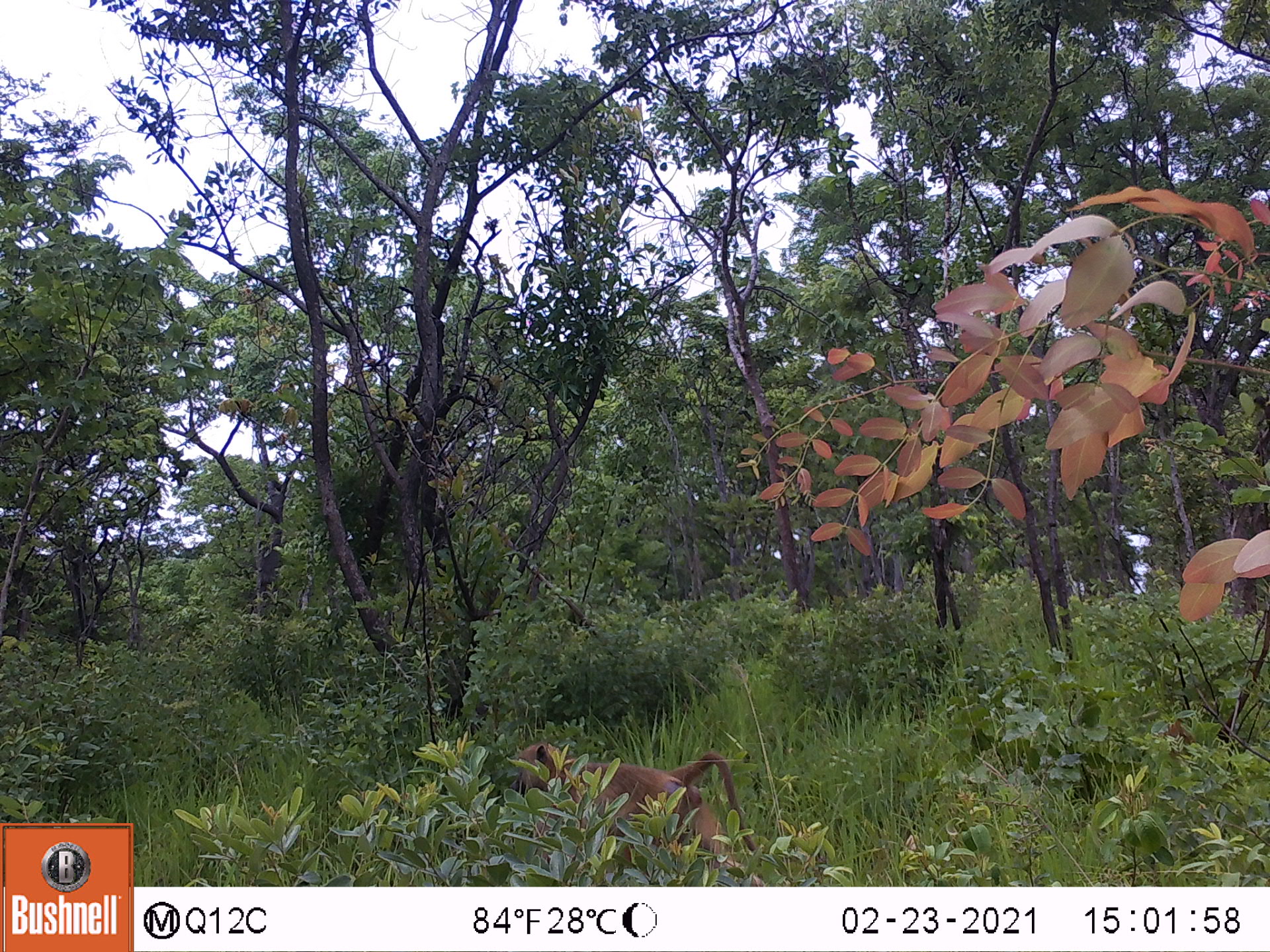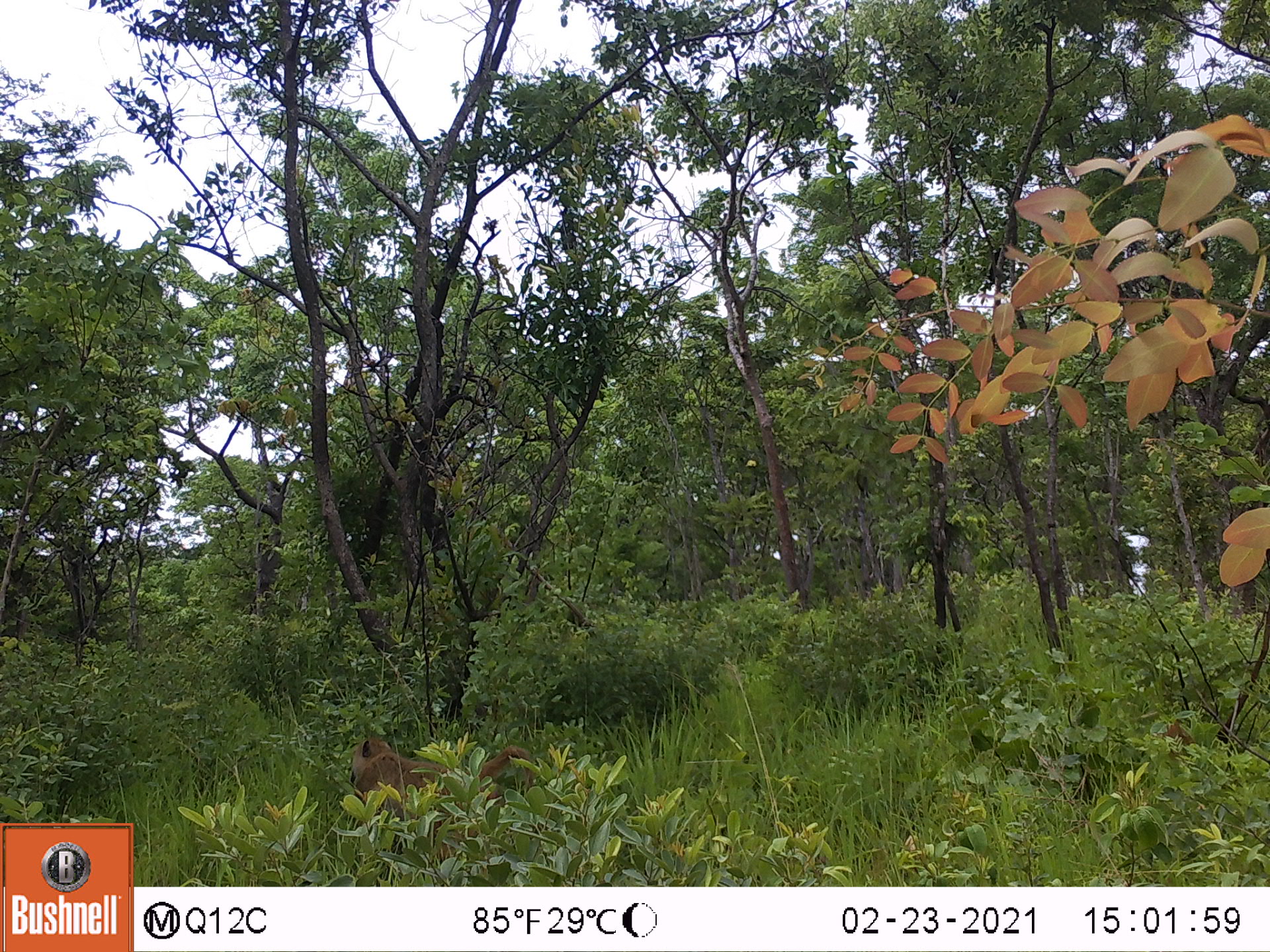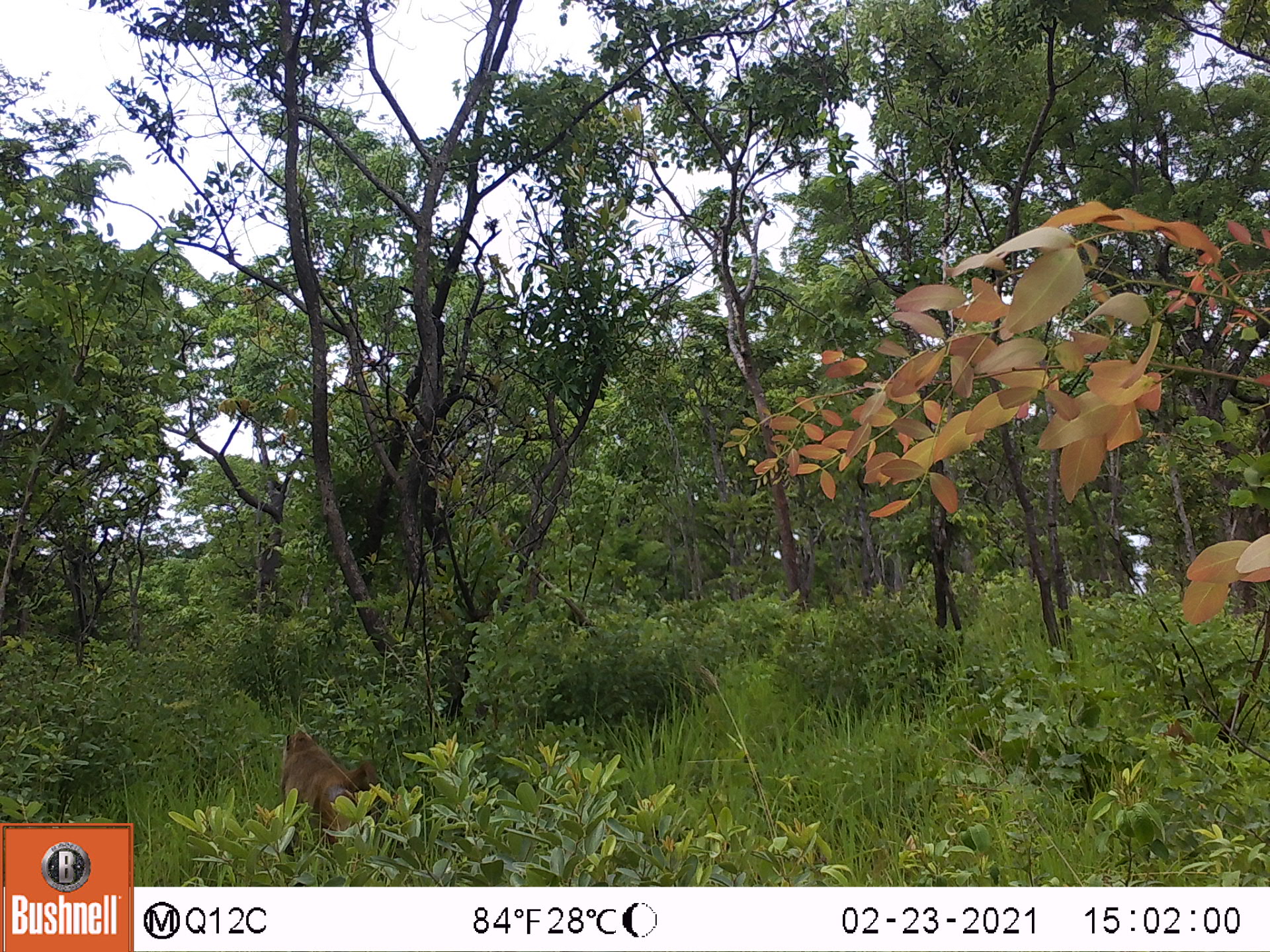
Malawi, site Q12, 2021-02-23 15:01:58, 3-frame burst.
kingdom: Animalia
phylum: Chordata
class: Mammalia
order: Primates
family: Cercopithecidae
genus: Papio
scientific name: Papio cynocephalus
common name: yellow baboon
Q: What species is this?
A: Yellow baboon (Papio cynocephalus).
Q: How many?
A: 1.